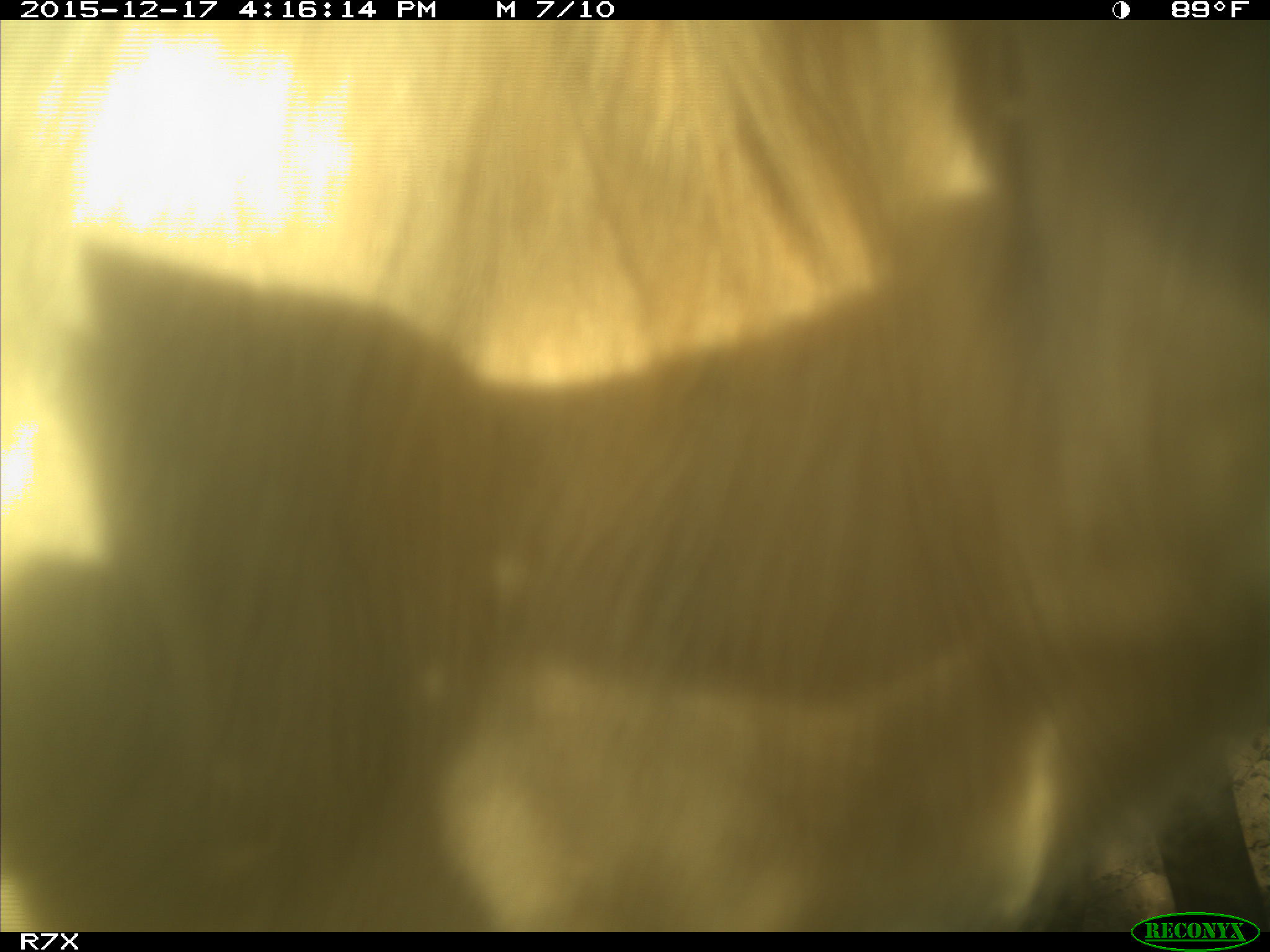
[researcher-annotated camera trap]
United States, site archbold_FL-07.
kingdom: Animalia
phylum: Chordata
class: Mammalia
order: Artiodactyla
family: Bovidae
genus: Bos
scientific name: Bos taurus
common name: domestic cow